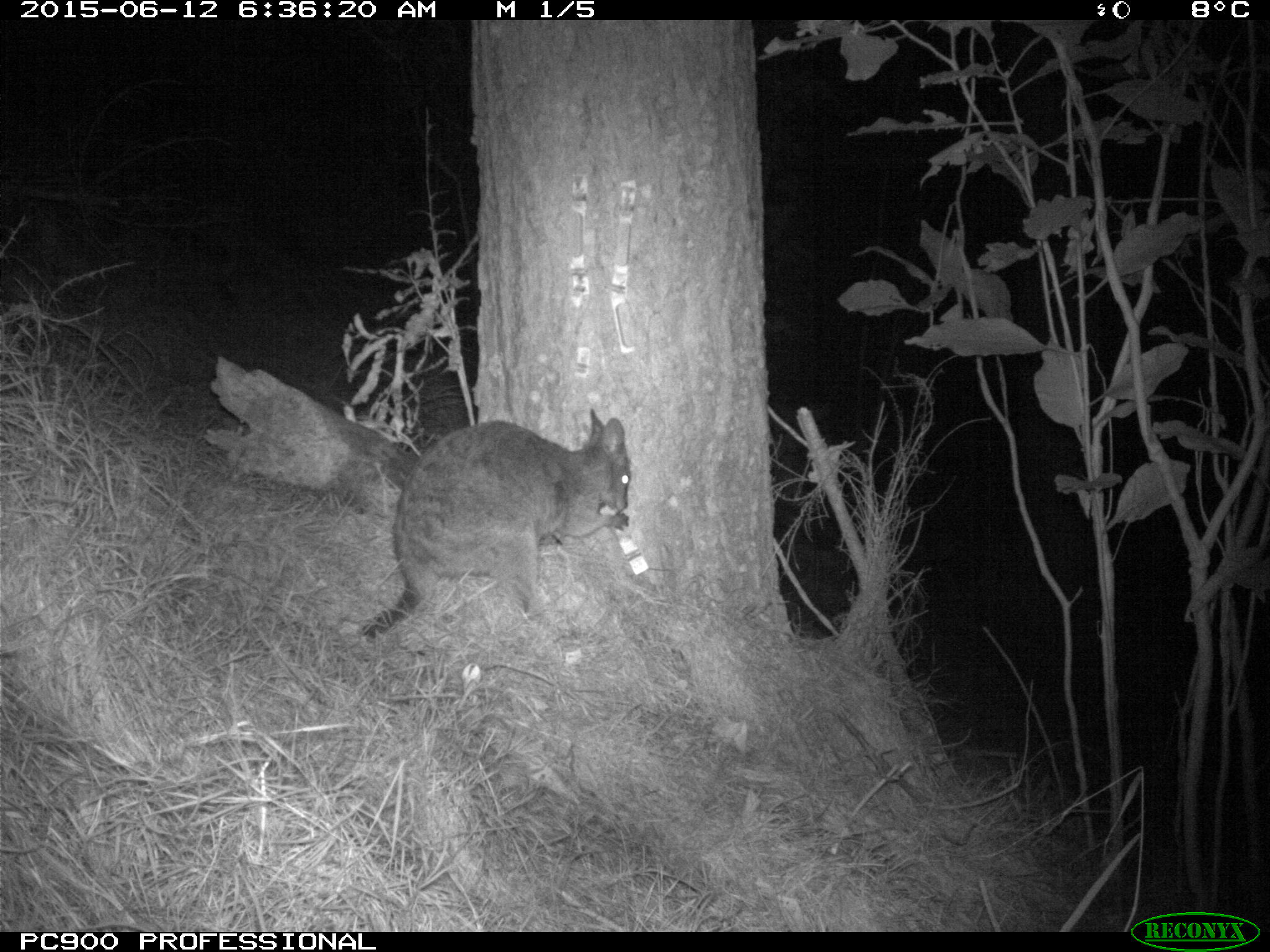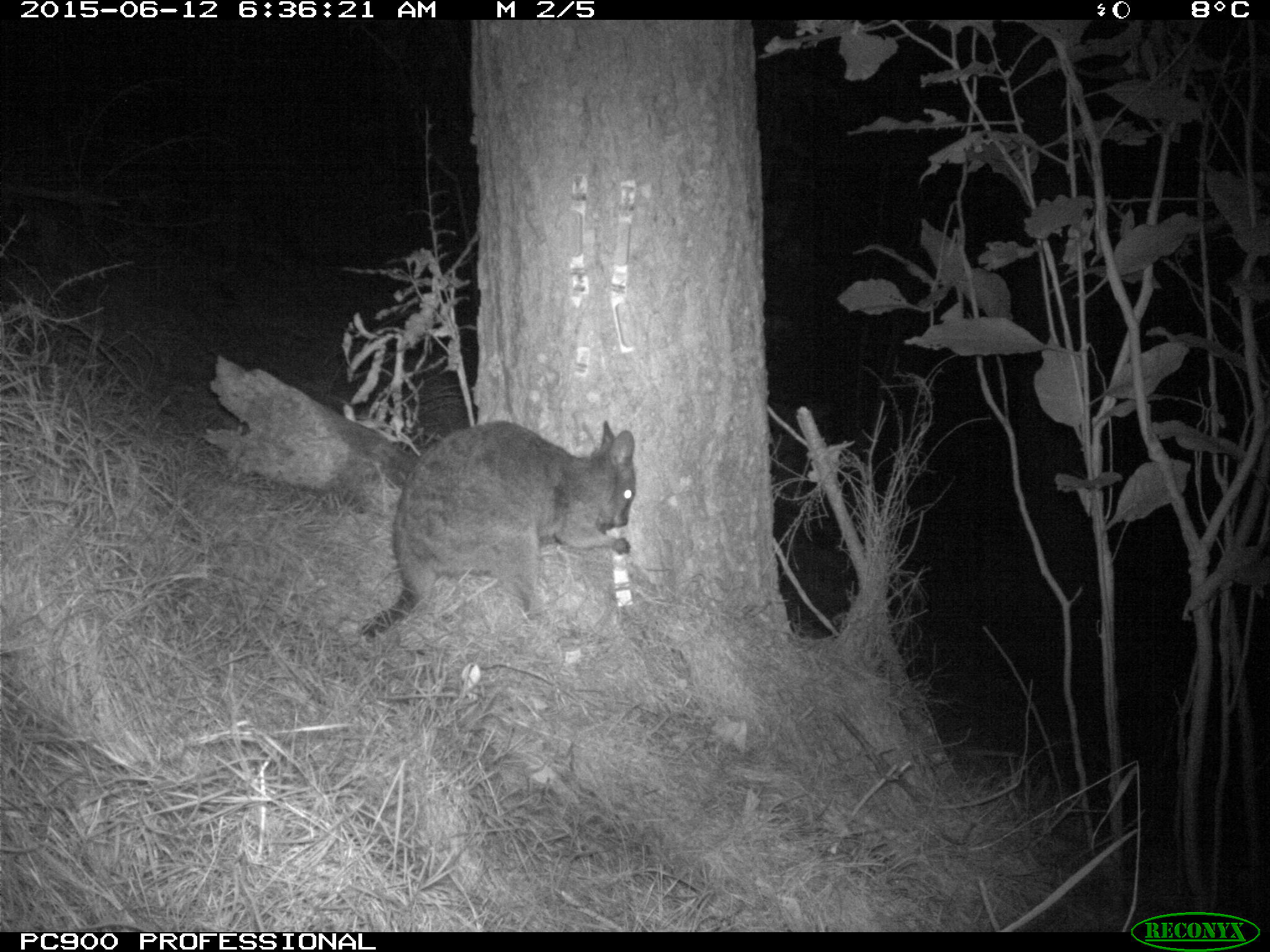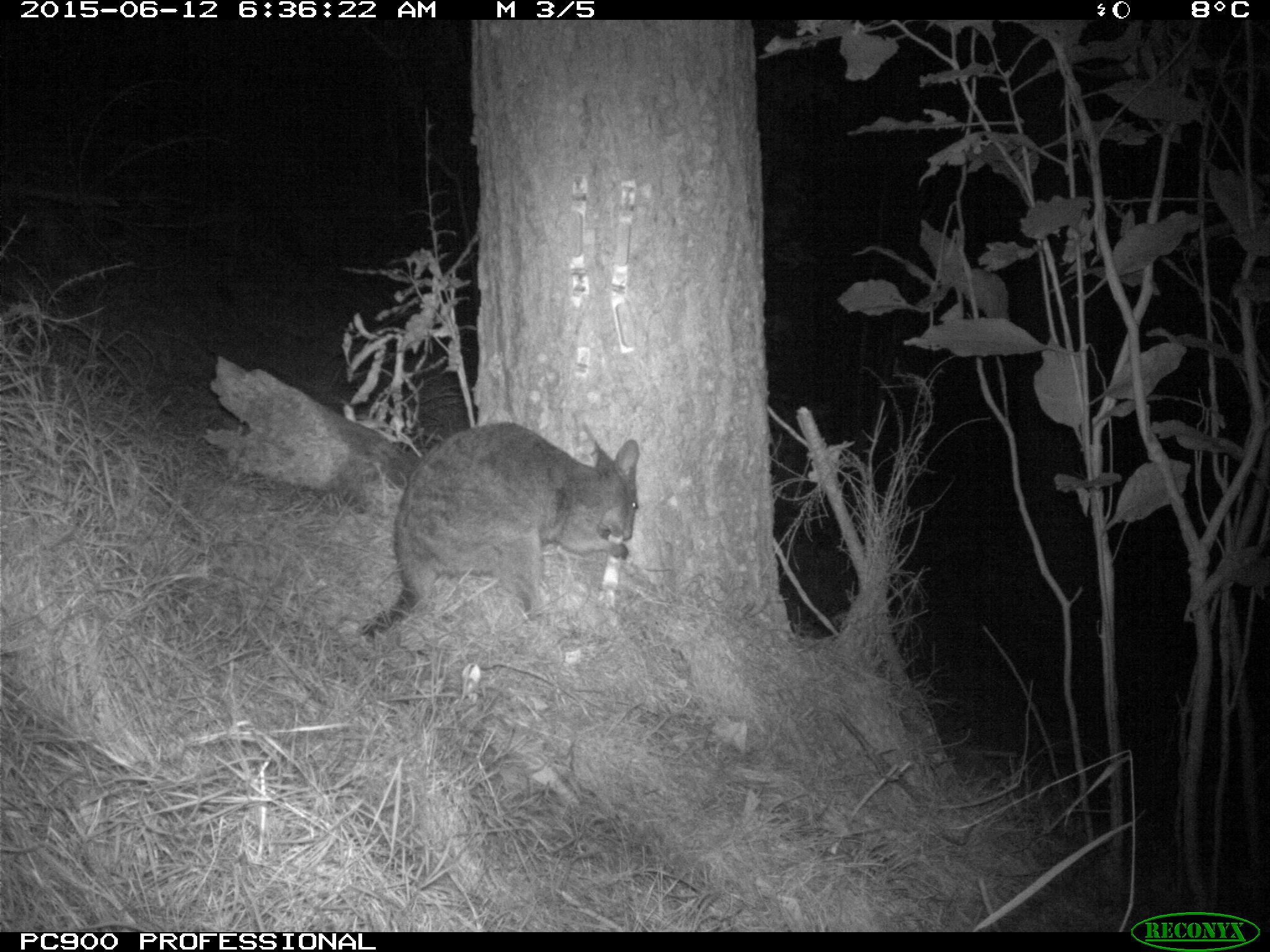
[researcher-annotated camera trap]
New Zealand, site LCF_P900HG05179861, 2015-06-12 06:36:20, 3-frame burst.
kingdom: Animalia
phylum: Chordata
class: Mammalia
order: Diprotodontia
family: Macropodidae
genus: Notamacropus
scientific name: Notamacropus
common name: wallaby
Wallaby (Notamacropus).